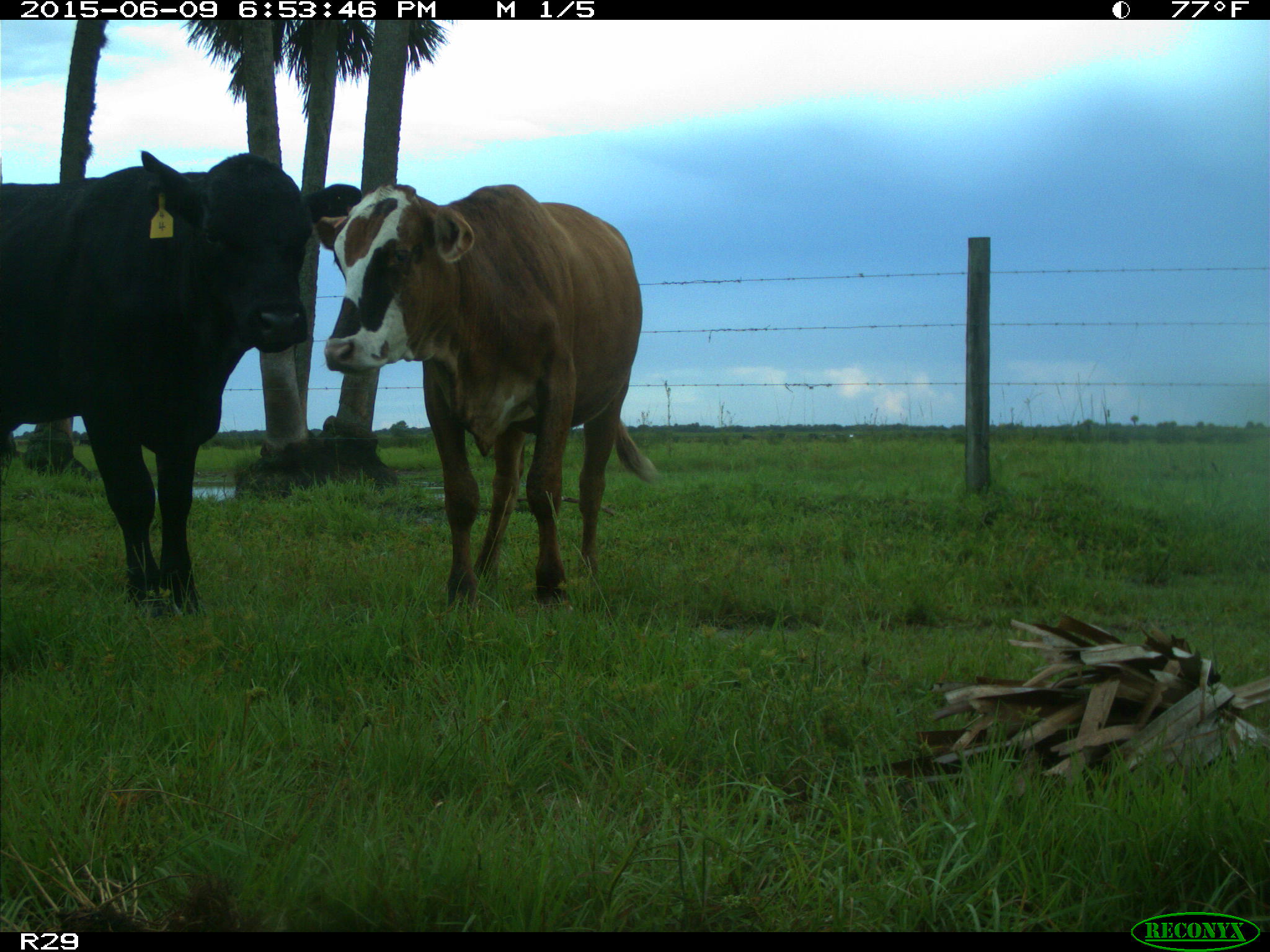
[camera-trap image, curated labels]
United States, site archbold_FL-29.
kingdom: Animalia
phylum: Chordata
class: Mammalia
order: Artiodactyla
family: Bovidae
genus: Bos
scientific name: Bos taurus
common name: domestic cow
Bos taurus (domestic cow).